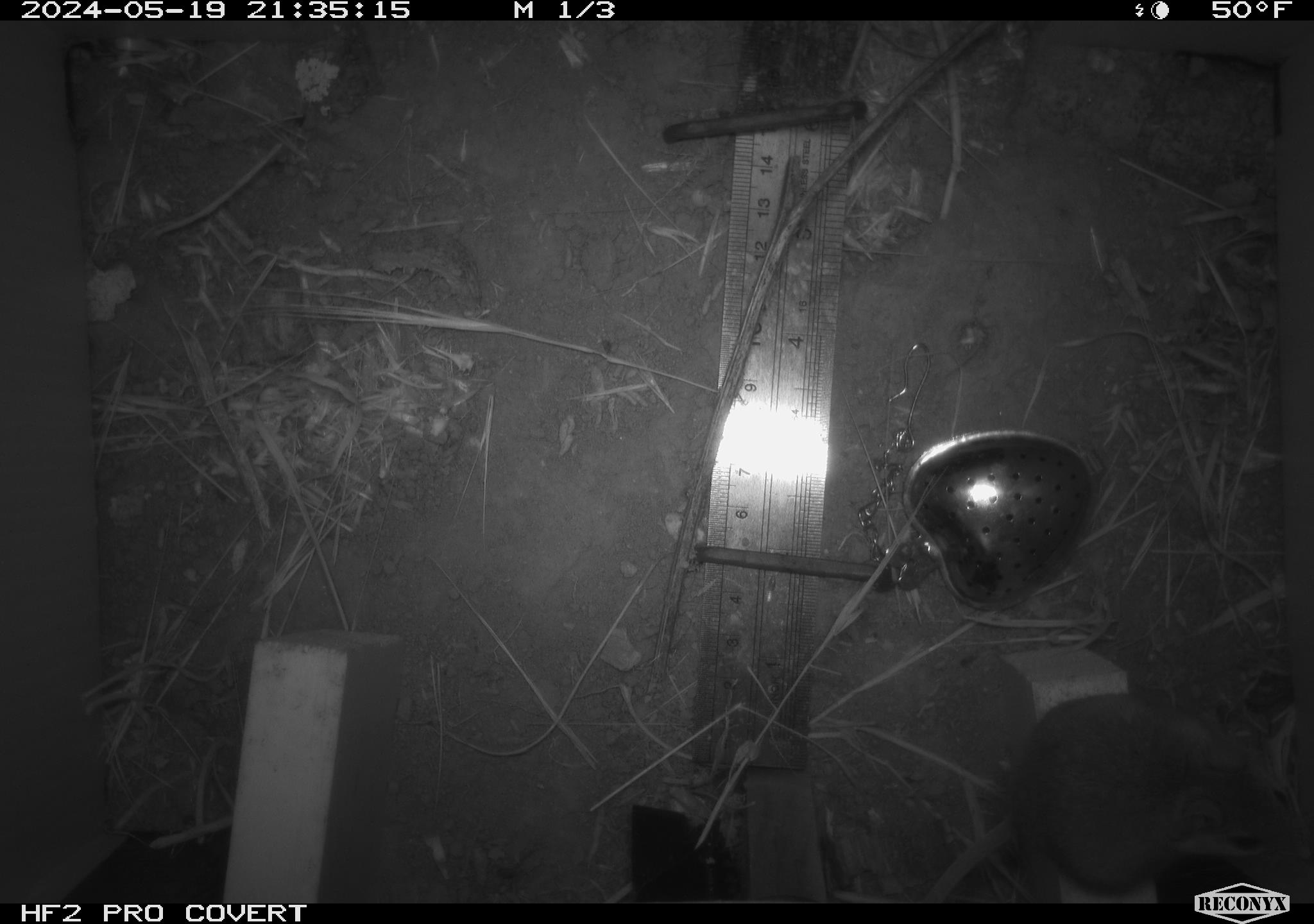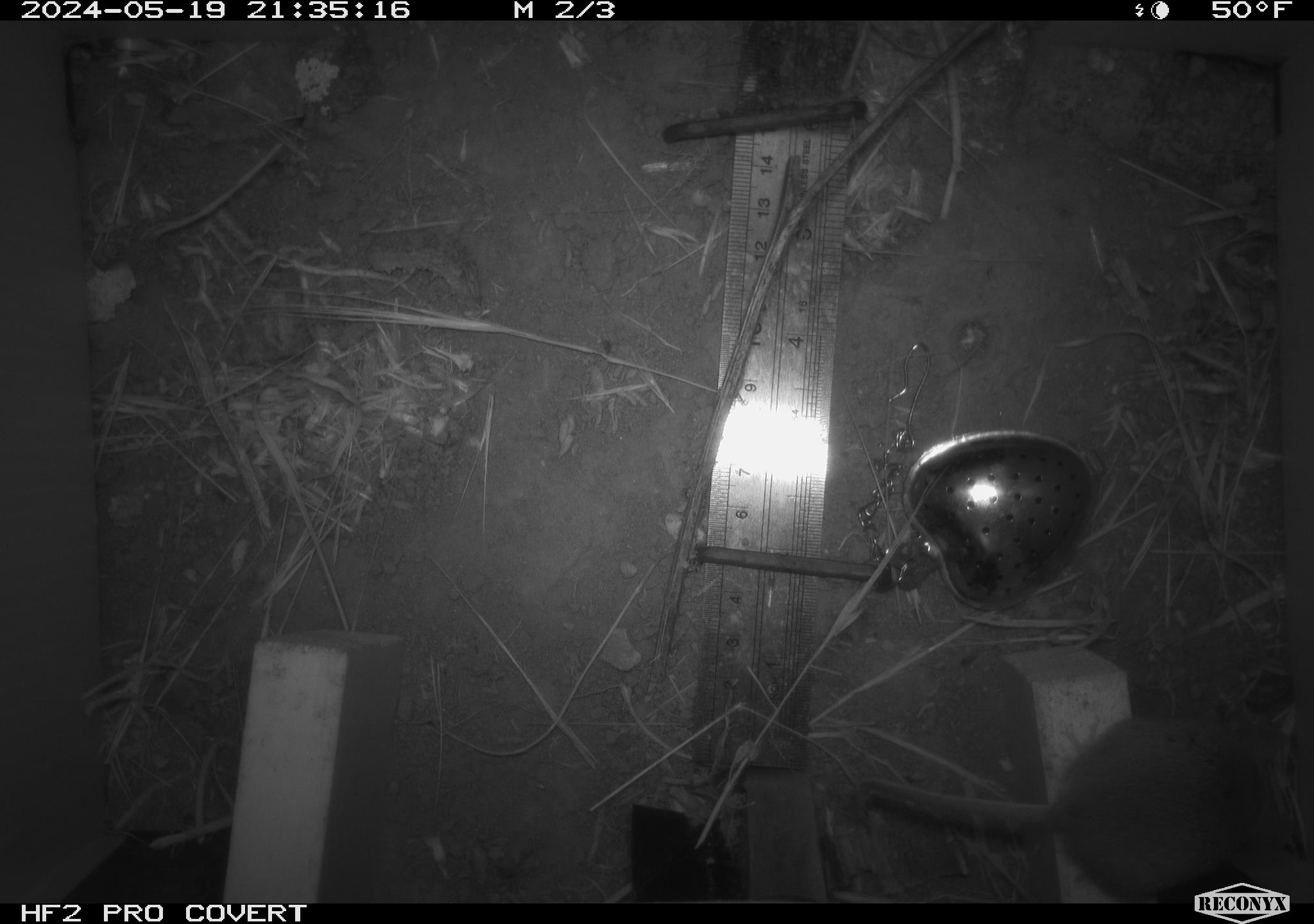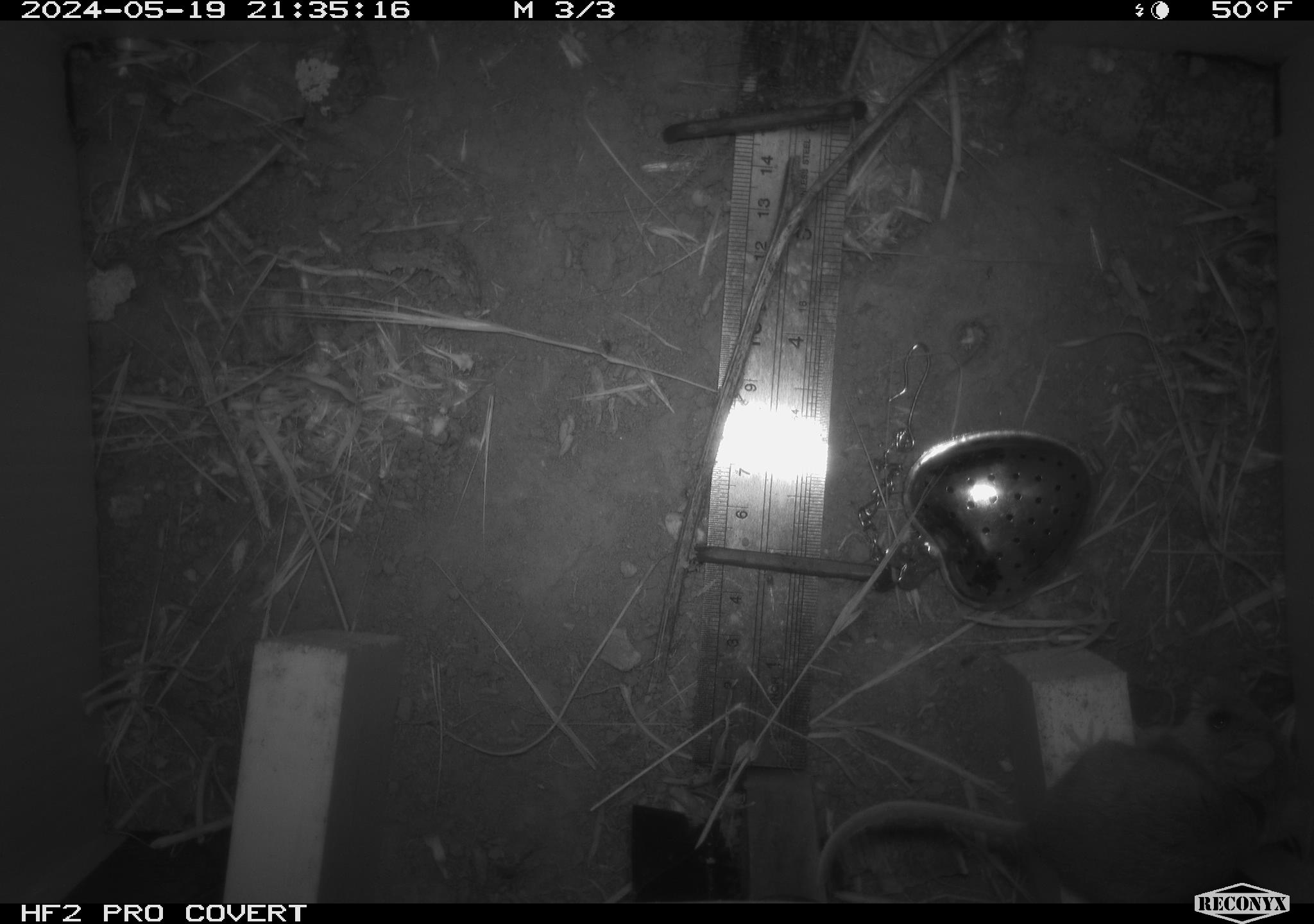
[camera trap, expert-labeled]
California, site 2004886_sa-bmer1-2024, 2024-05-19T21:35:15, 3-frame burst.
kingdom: Animalia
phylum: Chordata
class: Mammalia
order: Rodentia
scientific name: Rodentia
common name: mouse species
Mouse species (Rodentia).